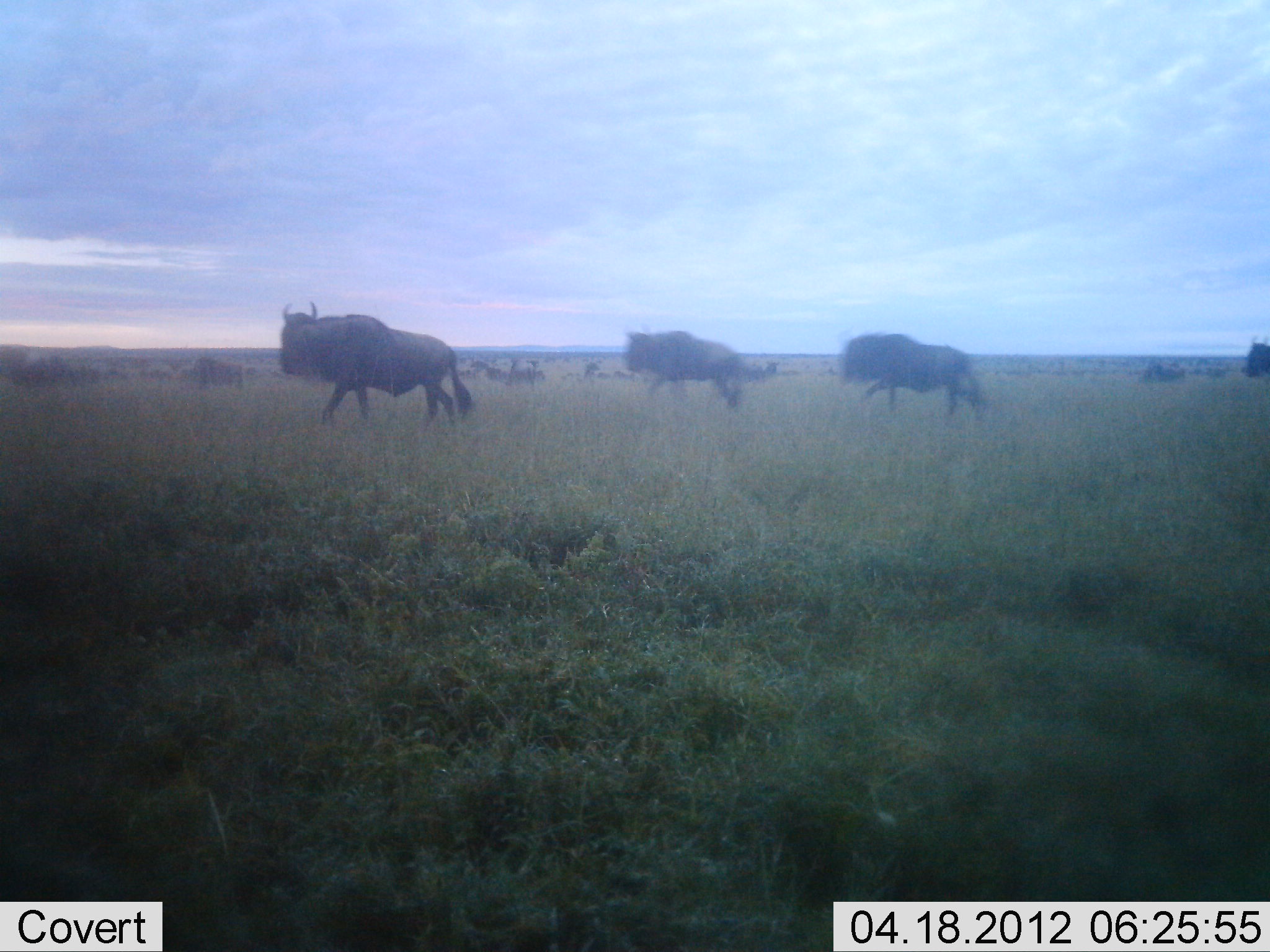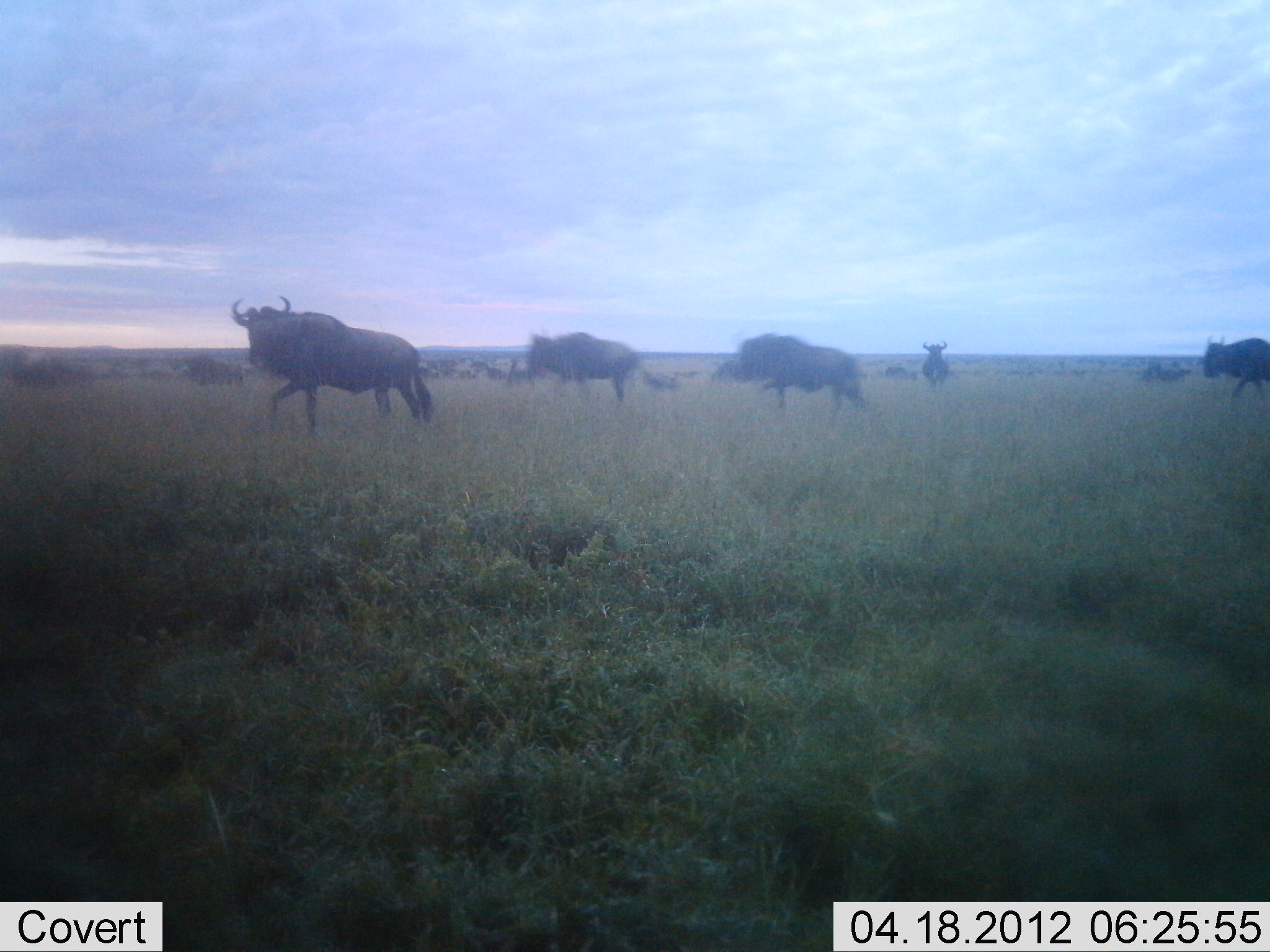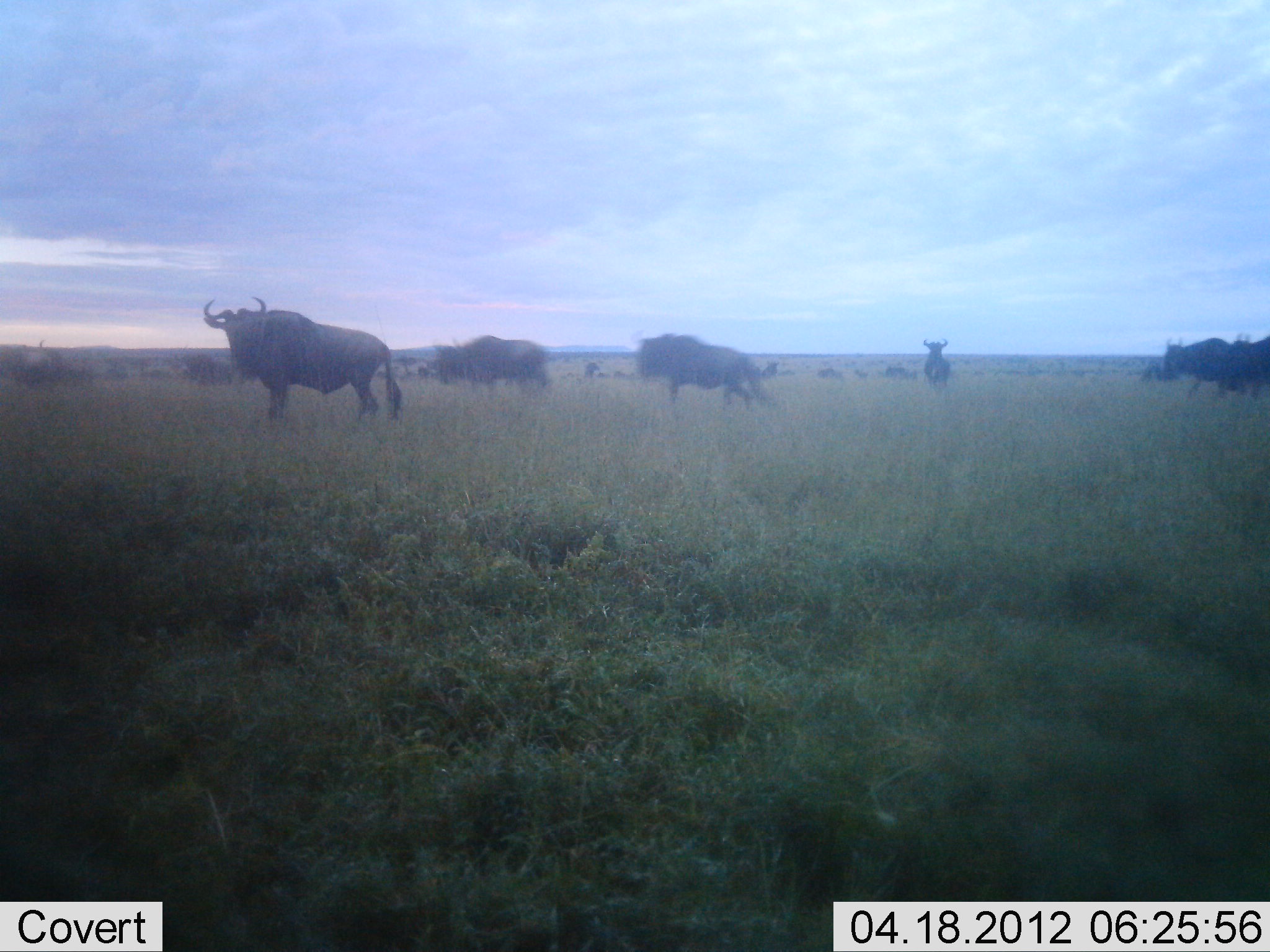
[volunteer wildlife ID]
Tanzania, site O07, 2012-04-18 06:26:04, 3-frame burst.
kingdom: Animalia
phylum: Chordata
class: Mammalia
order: Artiodactyla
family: Bovidae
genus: Connochaetes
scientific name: Connochaetes taurinus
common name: blue wildebeest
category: wildebeest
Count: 11-50.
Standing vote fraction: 29%.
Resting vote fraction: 0%.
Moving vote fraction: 100%.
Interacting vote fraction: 0%.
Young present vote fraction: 7%.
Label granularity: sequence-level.